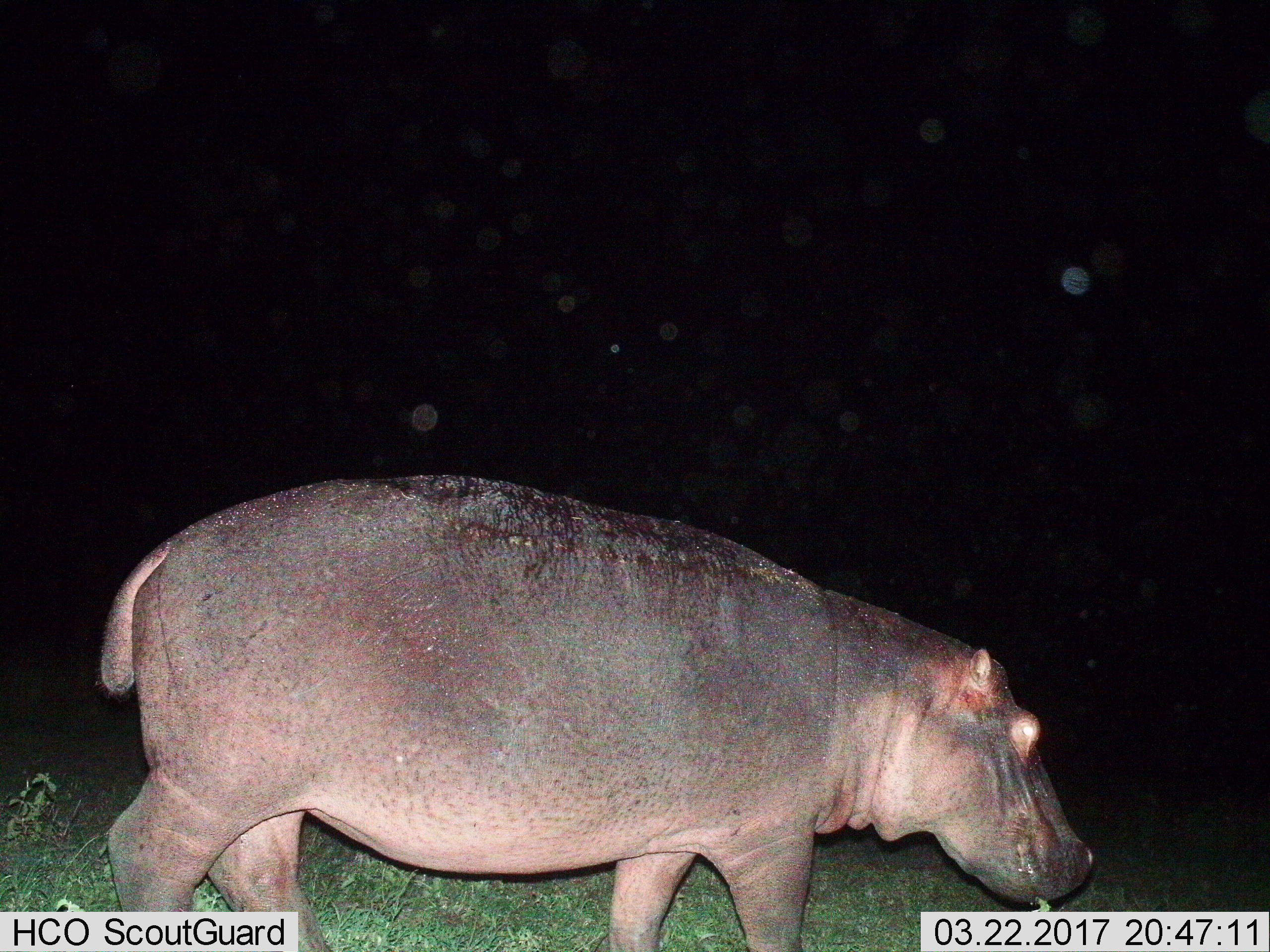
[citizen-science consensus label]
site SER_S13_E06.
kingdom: Animalia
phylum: Chordata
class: Mammalia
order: Artiodactyla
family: Hippopotamidae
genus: Hippopotamus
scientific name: Hippopotamus amphibius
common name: hippopotamus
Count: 1.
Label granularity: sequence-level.